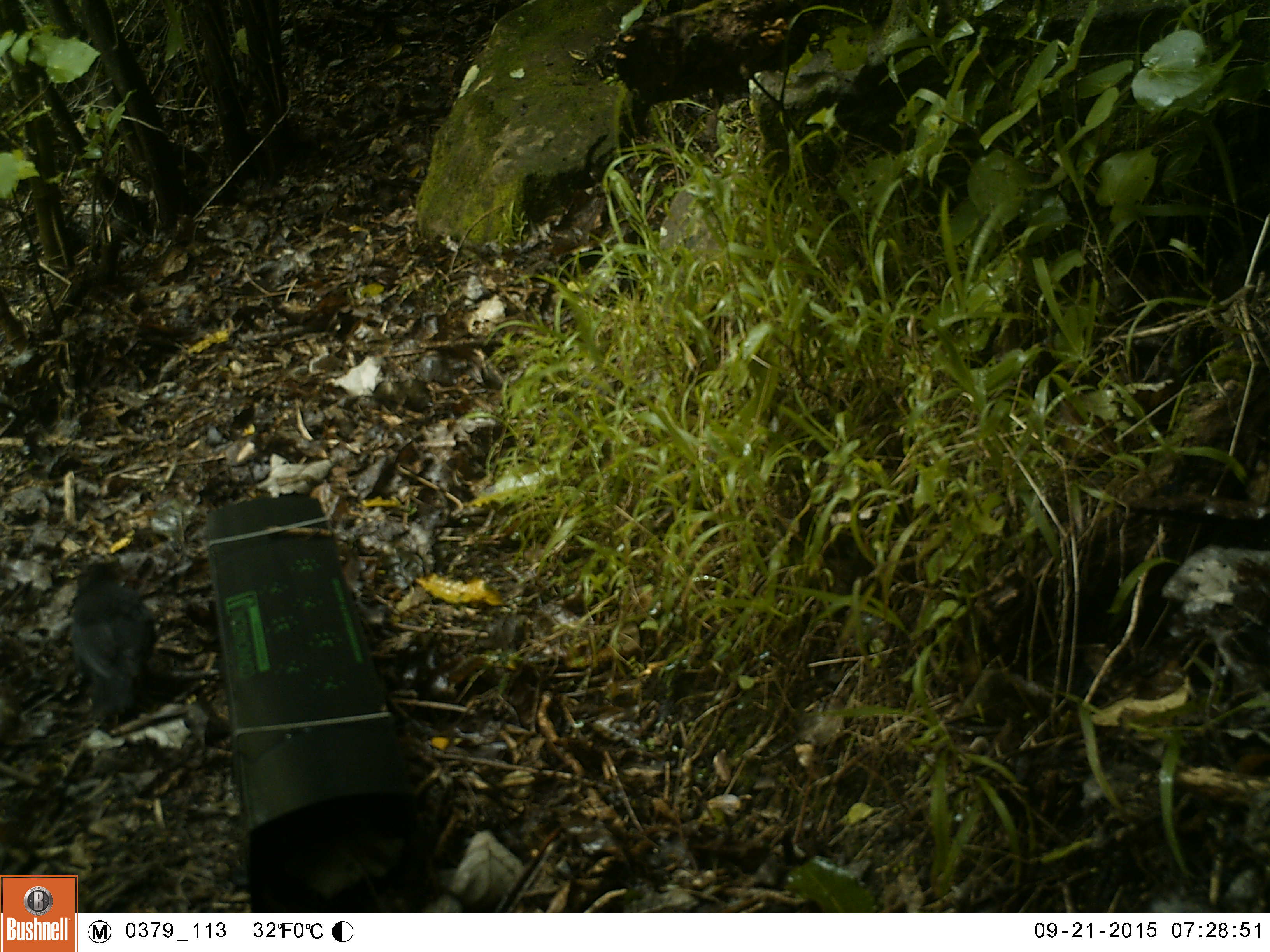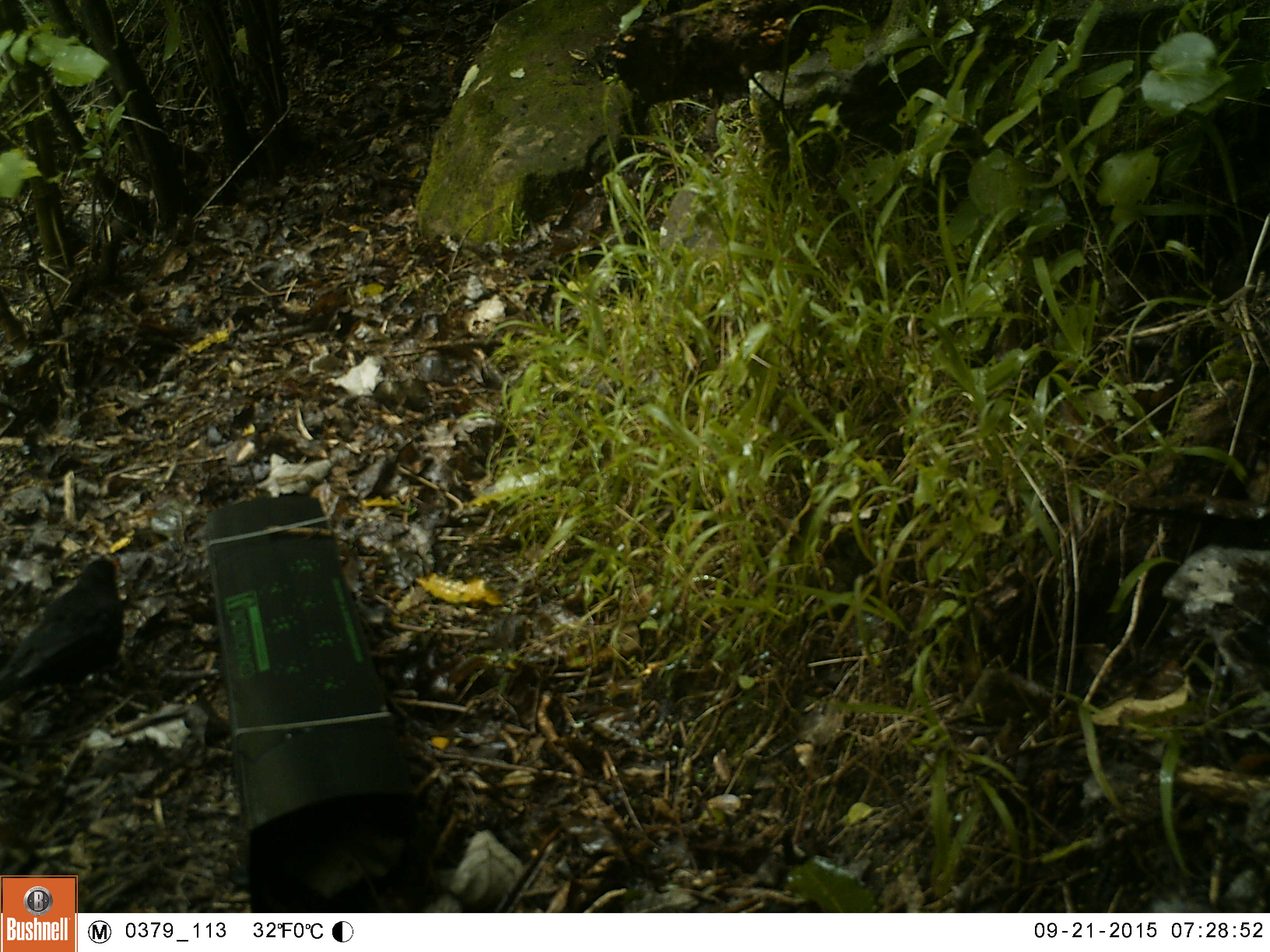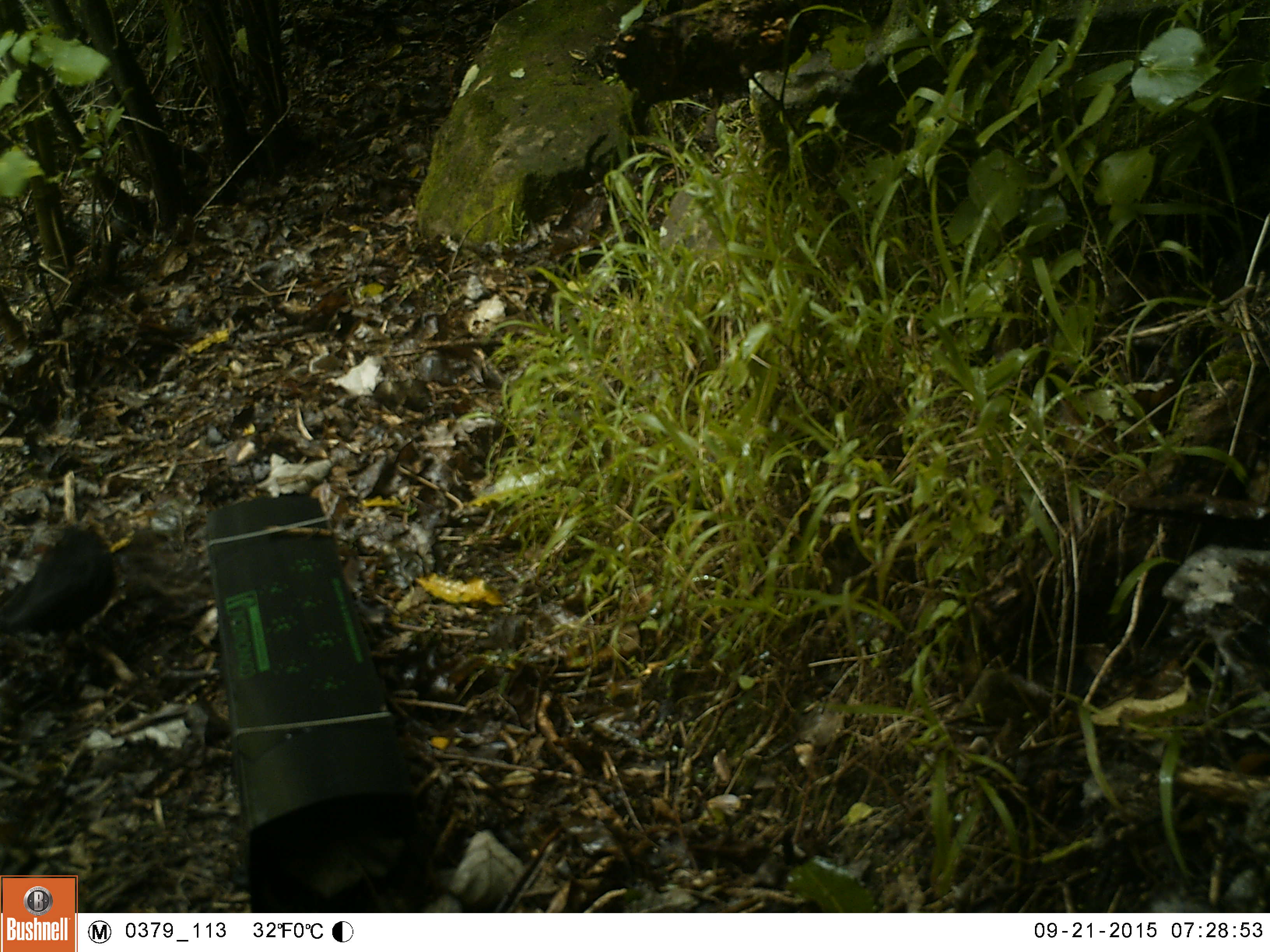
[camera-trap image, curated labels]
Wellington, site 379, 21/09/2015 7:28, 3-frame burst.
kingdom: Animalia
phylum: Chordata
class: Aves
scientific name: Aves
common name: bird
Bird (Aves).